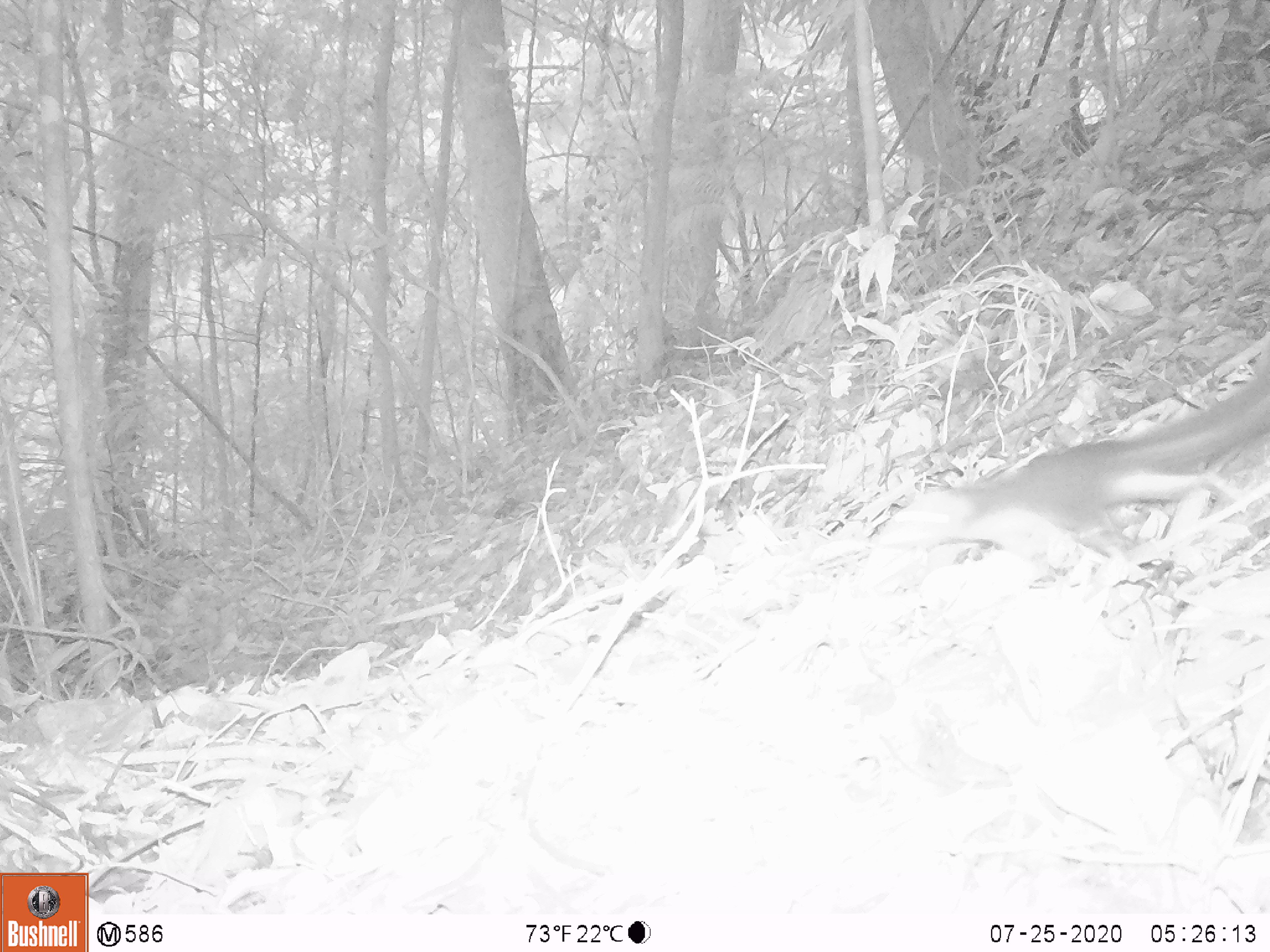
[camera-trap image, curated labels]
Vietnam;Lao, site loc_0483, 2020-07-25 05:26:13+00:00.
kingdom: Animalia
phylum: Chordata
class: Mammalia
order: Rodentia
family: Sciuridae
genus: Sciurus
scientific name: Sciurus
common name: squirrel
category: unidentified squirrel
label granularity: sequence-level